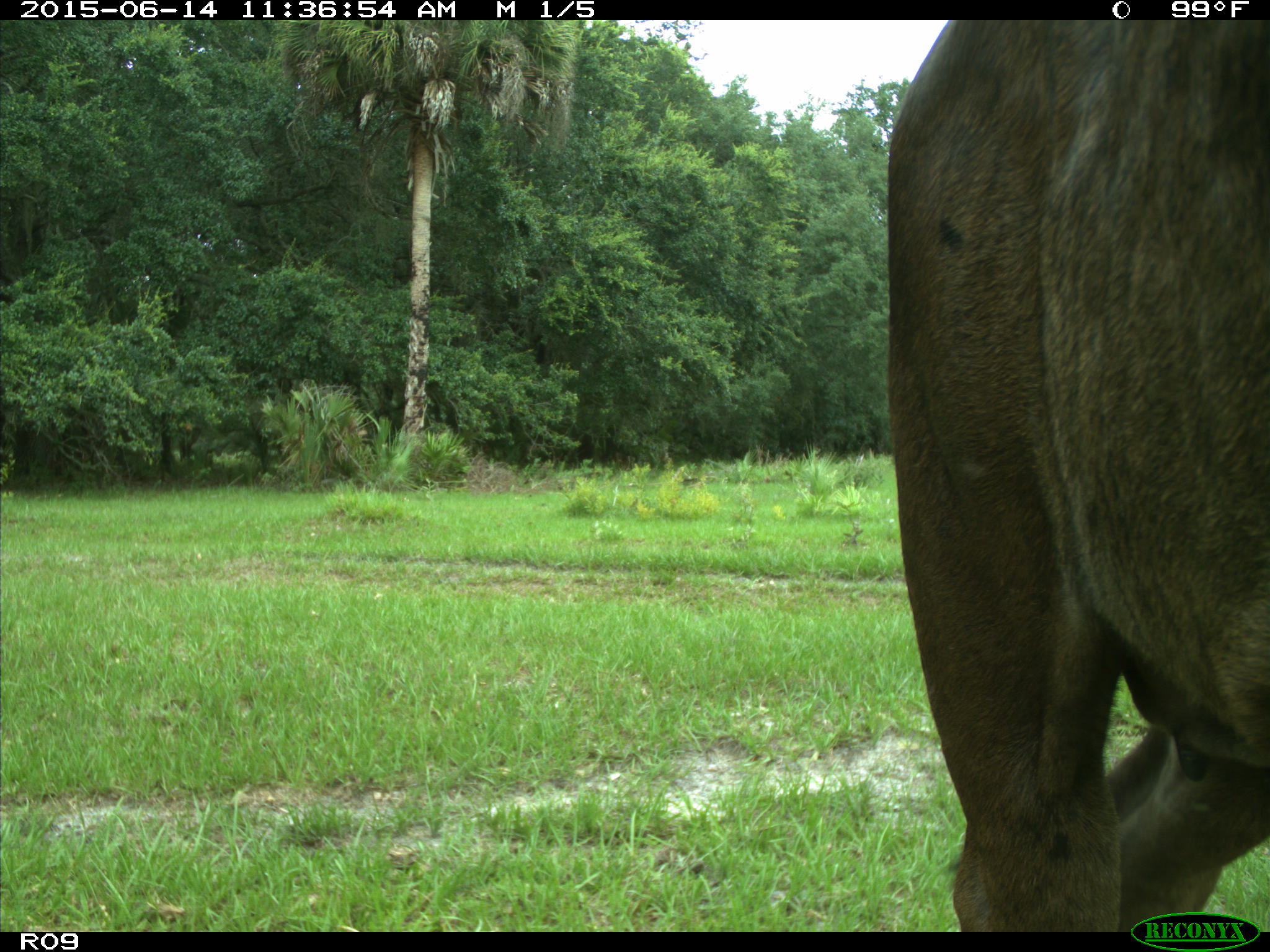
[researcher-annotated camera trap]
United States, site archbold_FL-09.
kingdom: Animalia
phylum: Chordata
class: Mammalia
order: Artiodactyla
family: Bovidae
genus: Bos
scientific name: Bos taurus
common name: domestic cow